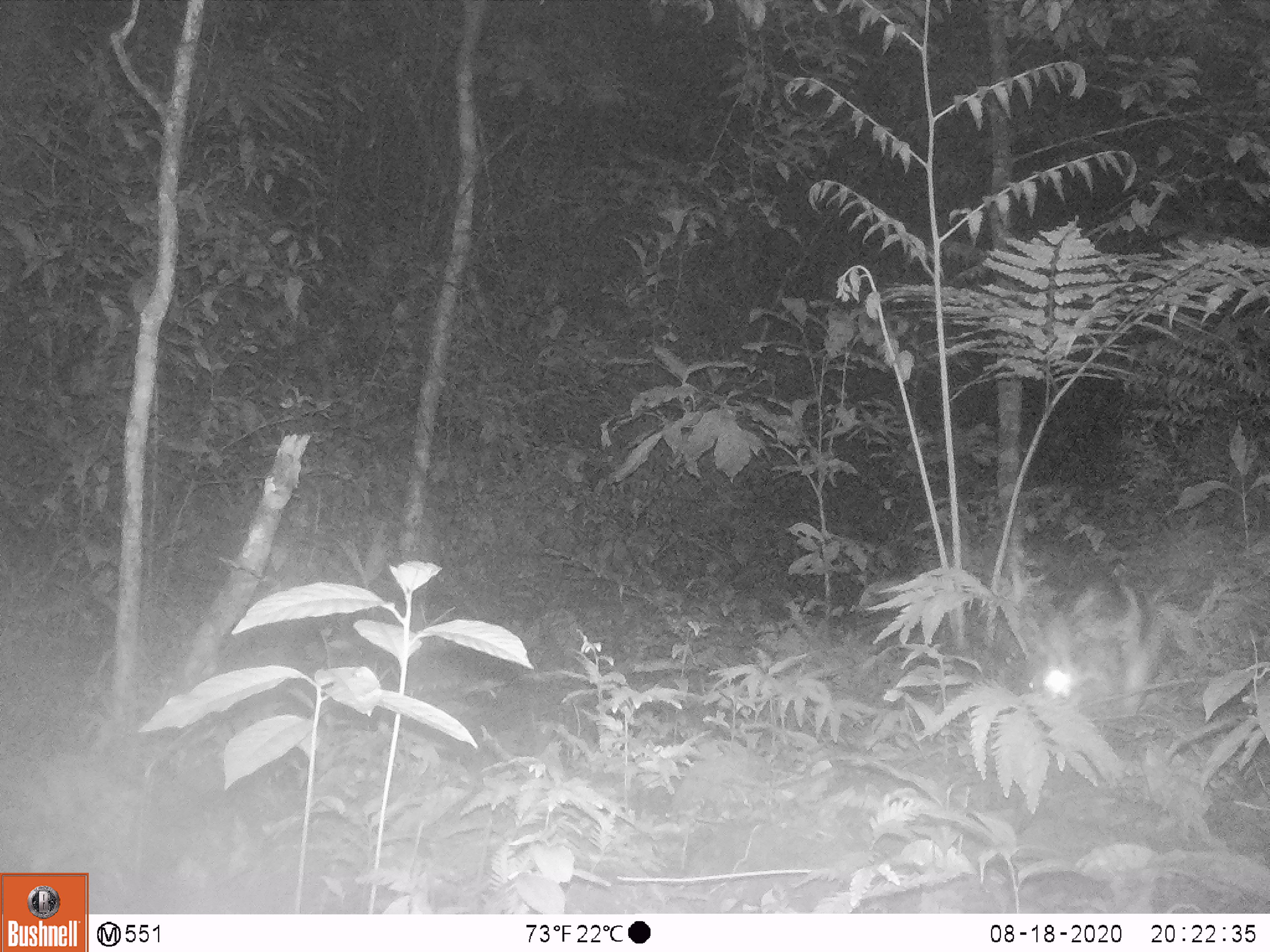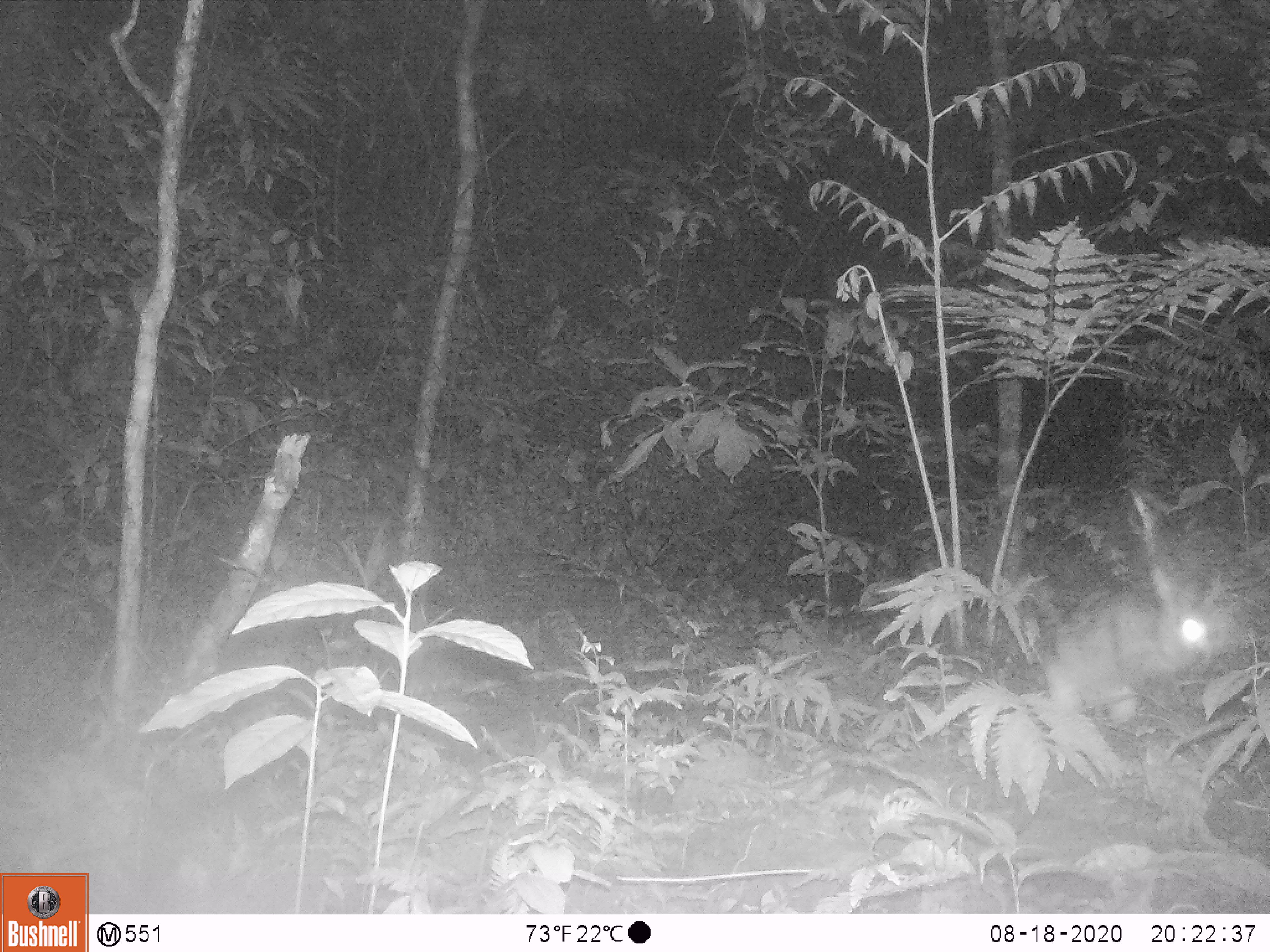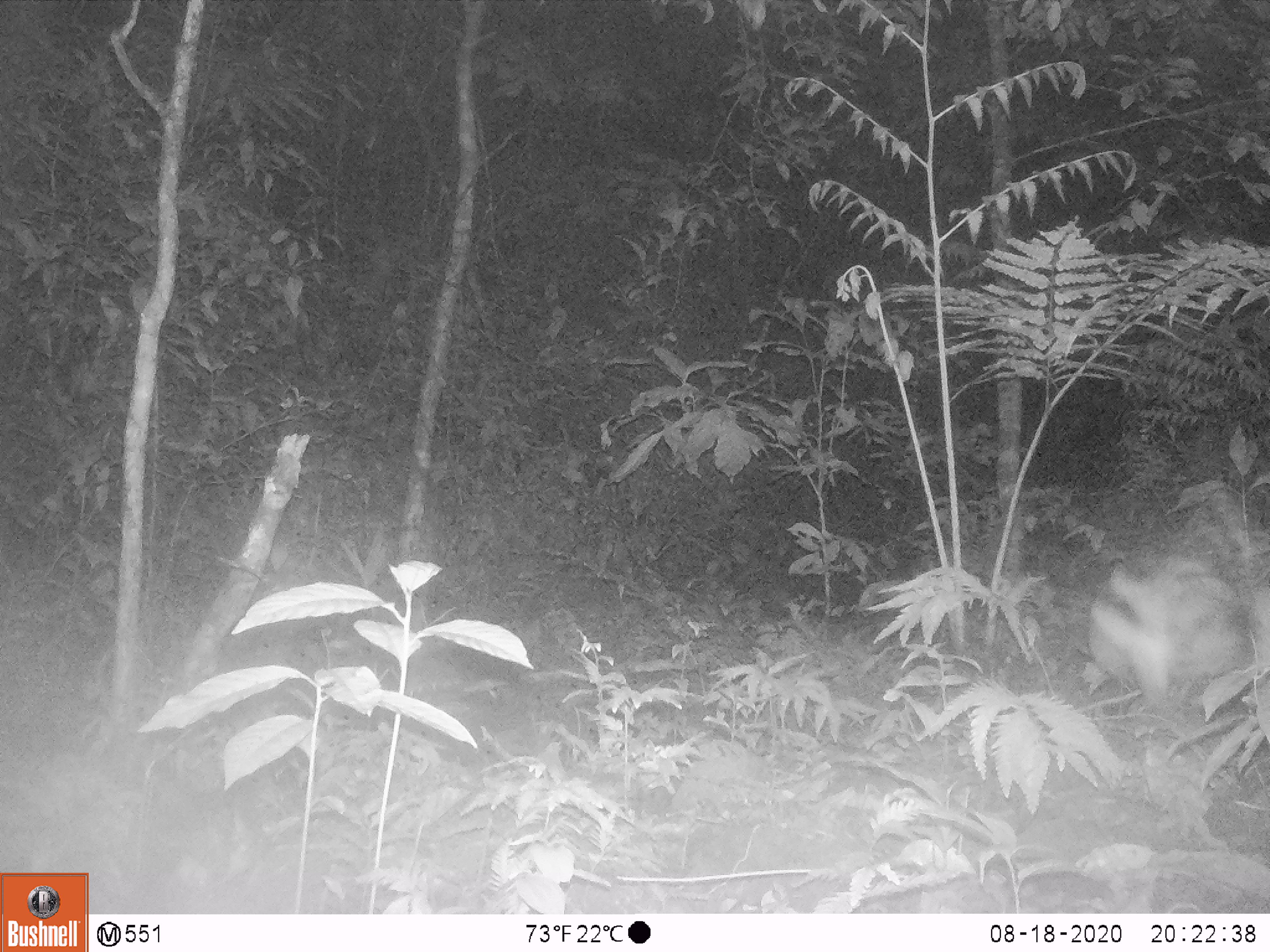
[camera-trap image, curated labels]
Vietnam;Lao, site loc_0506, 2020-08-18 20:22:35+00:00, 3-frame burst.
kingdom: Animalia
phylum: Chordata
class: Mammalia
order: Lagomorpha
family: Leporidae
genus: Nesolagus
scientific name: Nesolagus timminsi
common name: annamite striped rabbit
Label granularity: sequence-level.